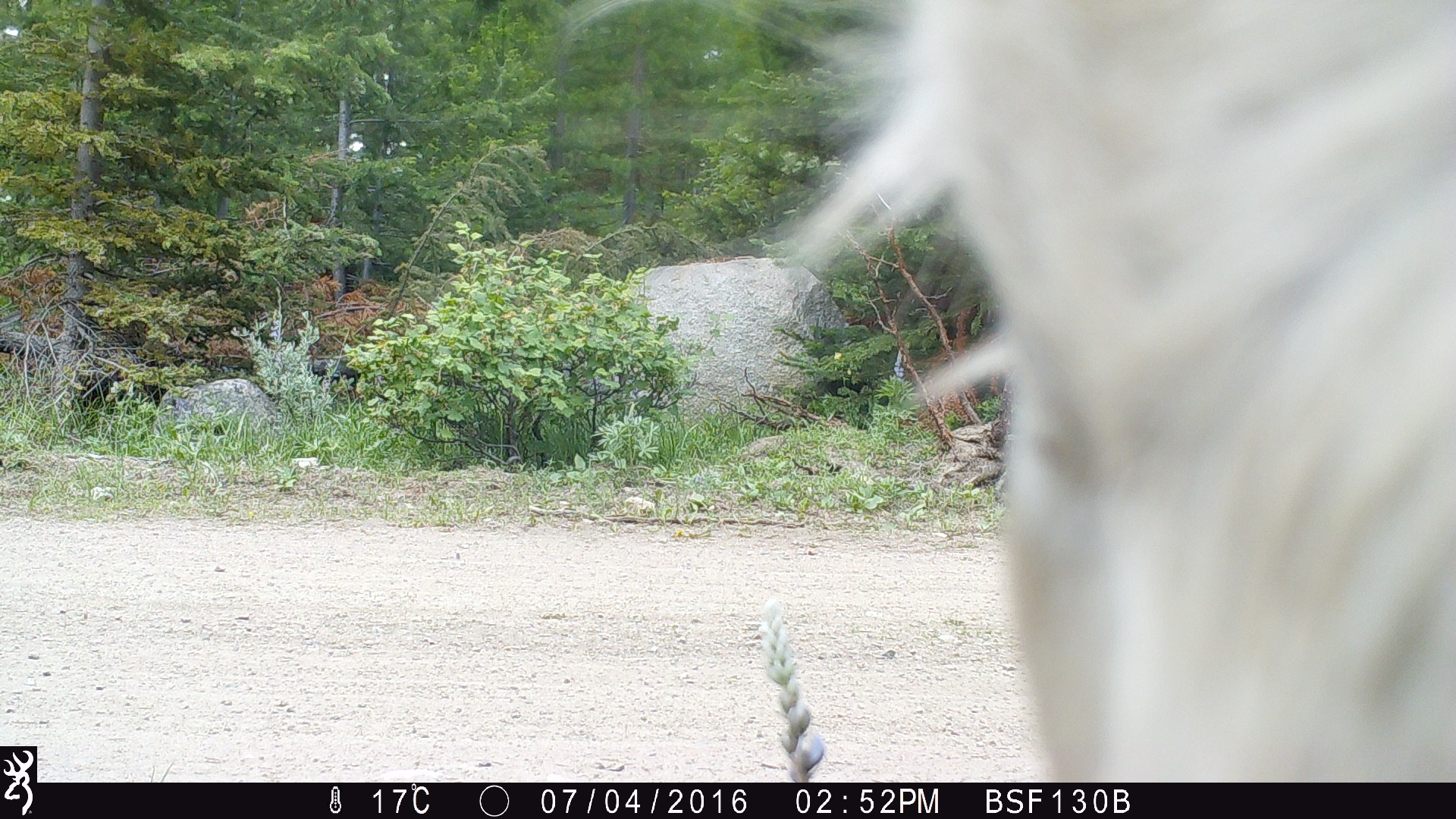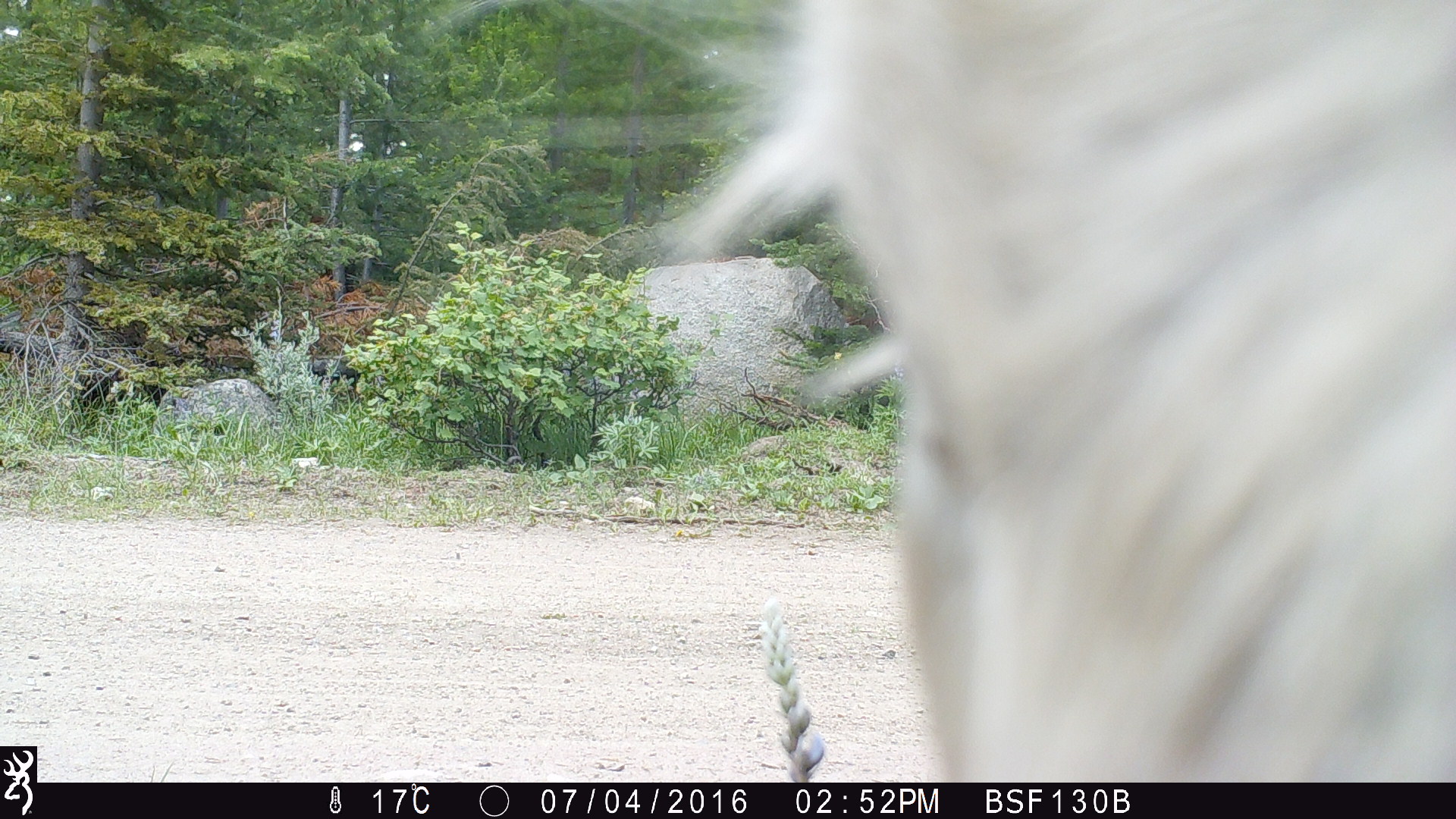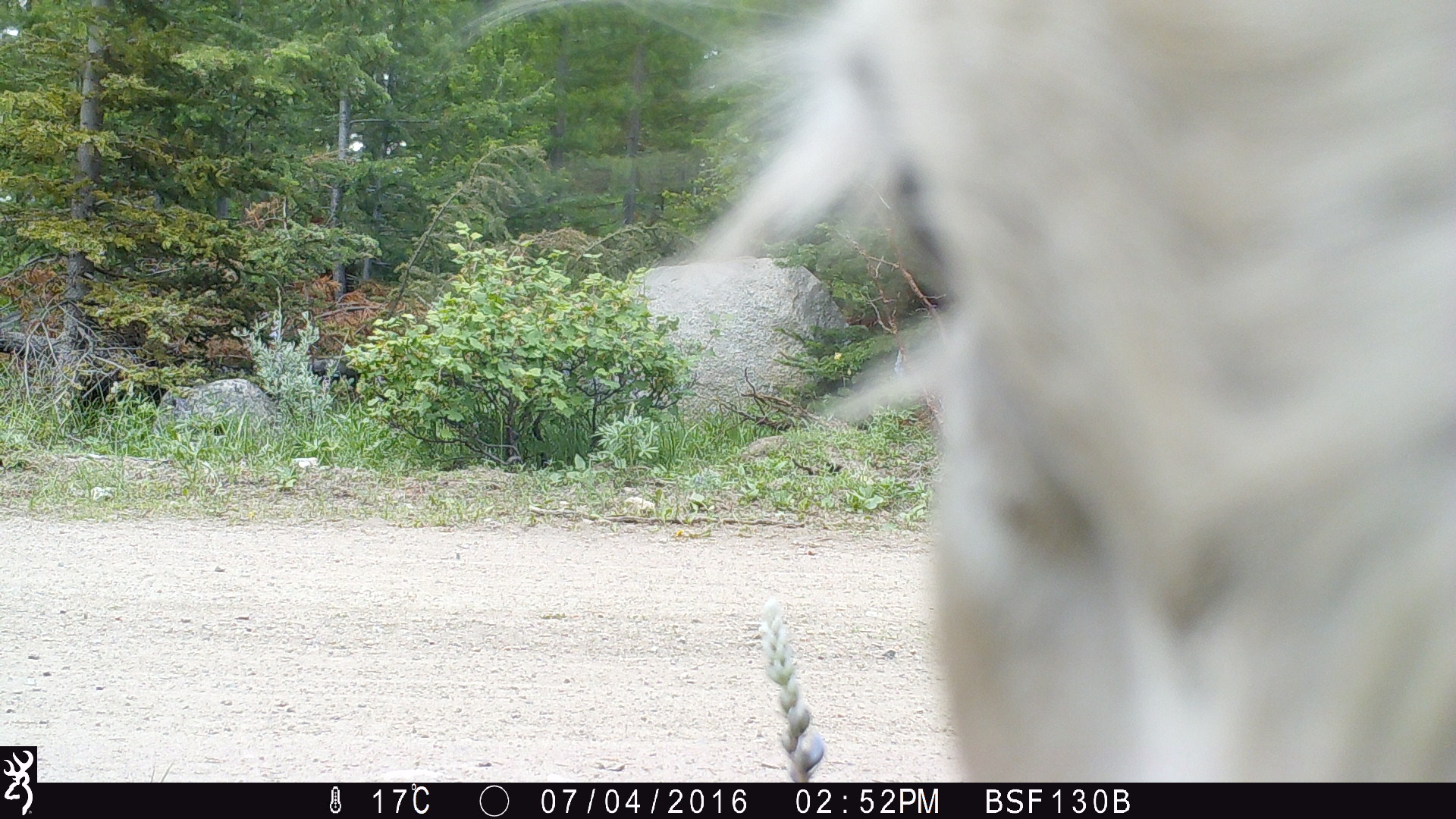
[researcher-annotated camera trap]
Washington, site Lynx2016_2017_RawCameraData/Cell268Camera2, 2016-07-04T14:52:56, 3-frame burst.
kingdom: Animalia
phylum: Chordata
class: Mammalia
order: Artiodactyla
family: Bovidae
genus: Bos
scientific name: Bos taurus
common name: domestic cattle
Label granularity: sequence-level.